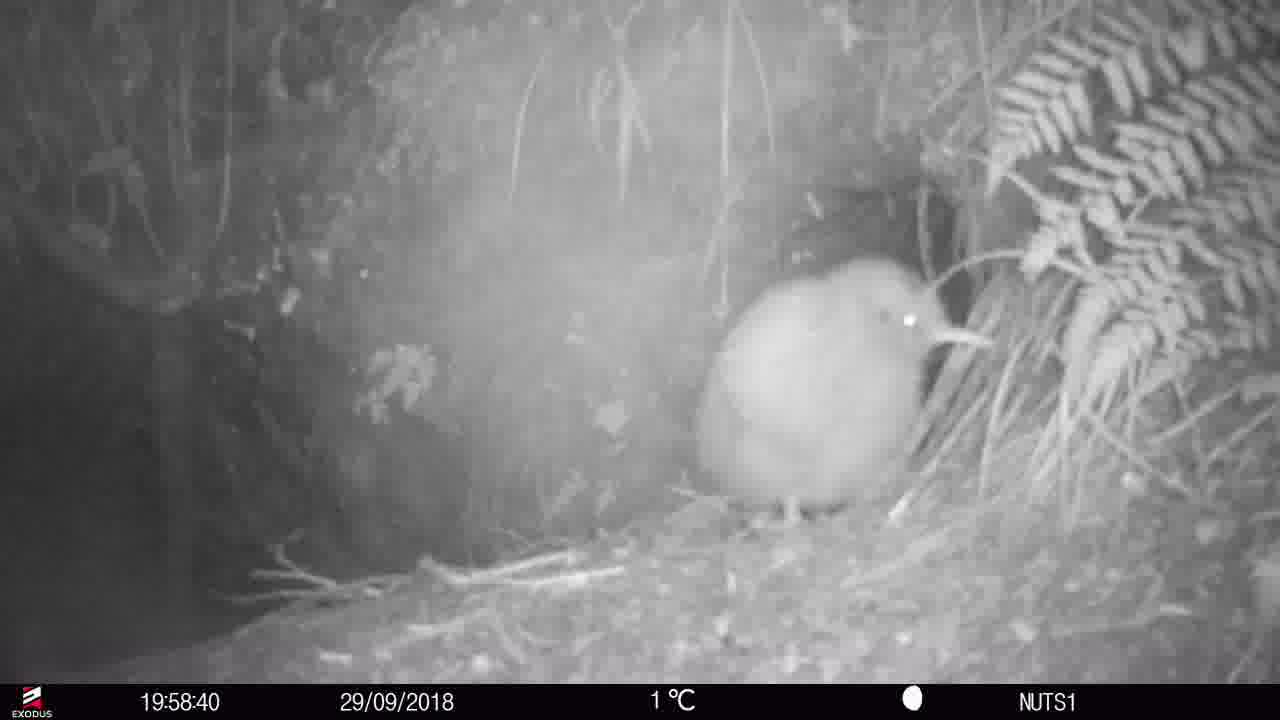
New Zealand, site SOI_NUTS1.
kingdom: Animalia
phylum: Chordata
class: Aves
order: Apterygiformes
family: Apterygidae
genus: Apteryx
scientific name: Apteryx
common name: kiwi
Kiwi (Apteryx).